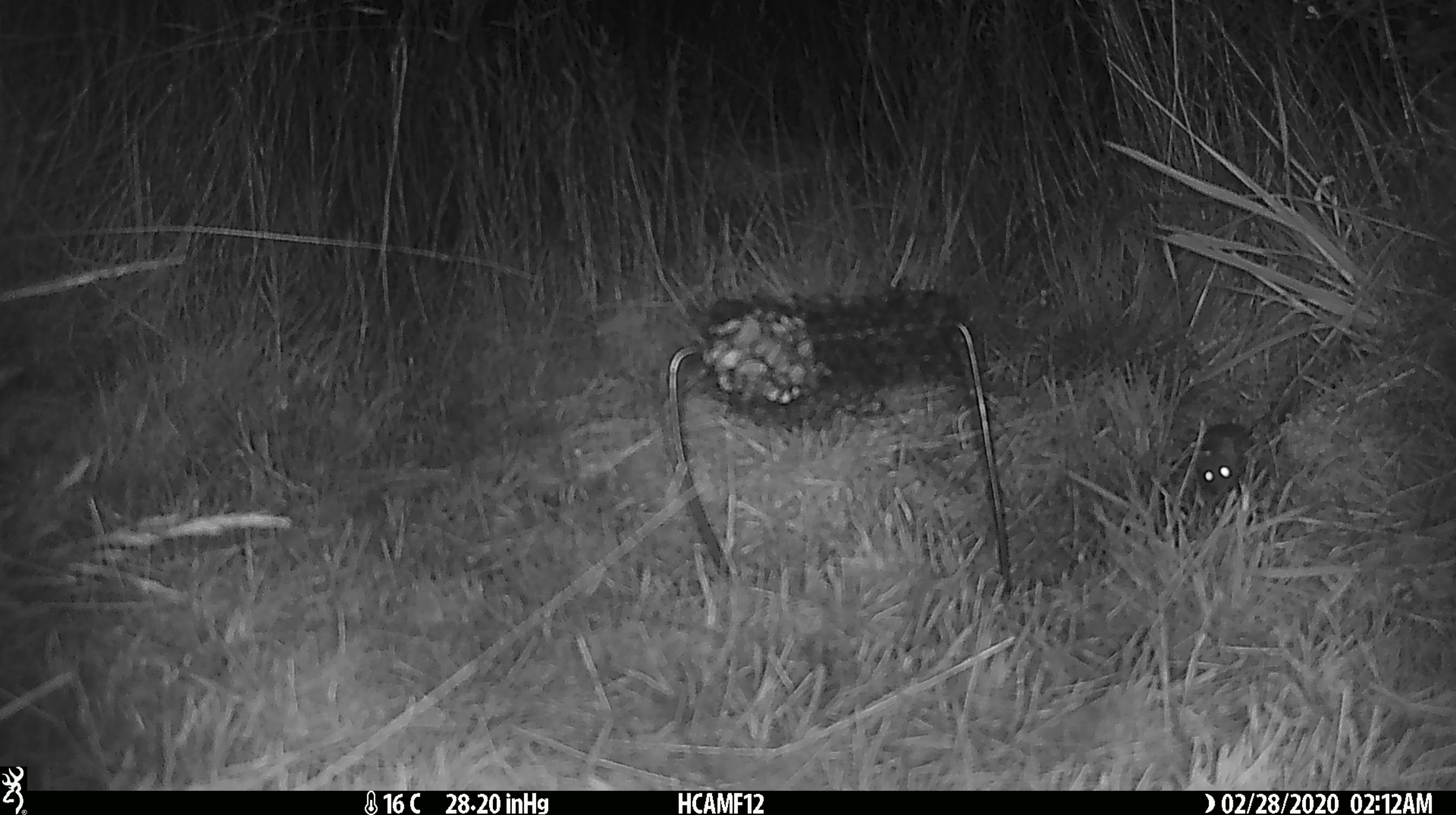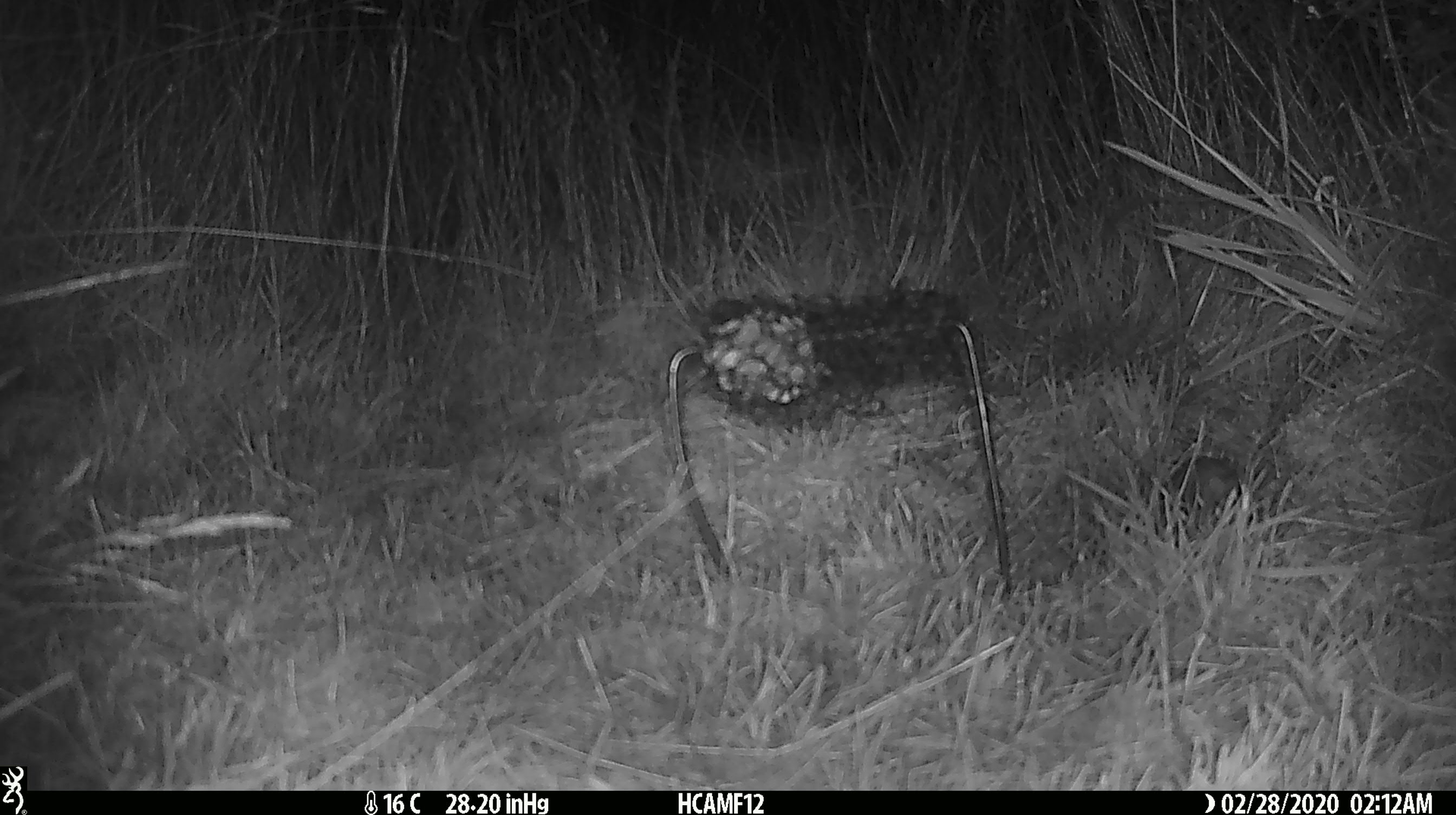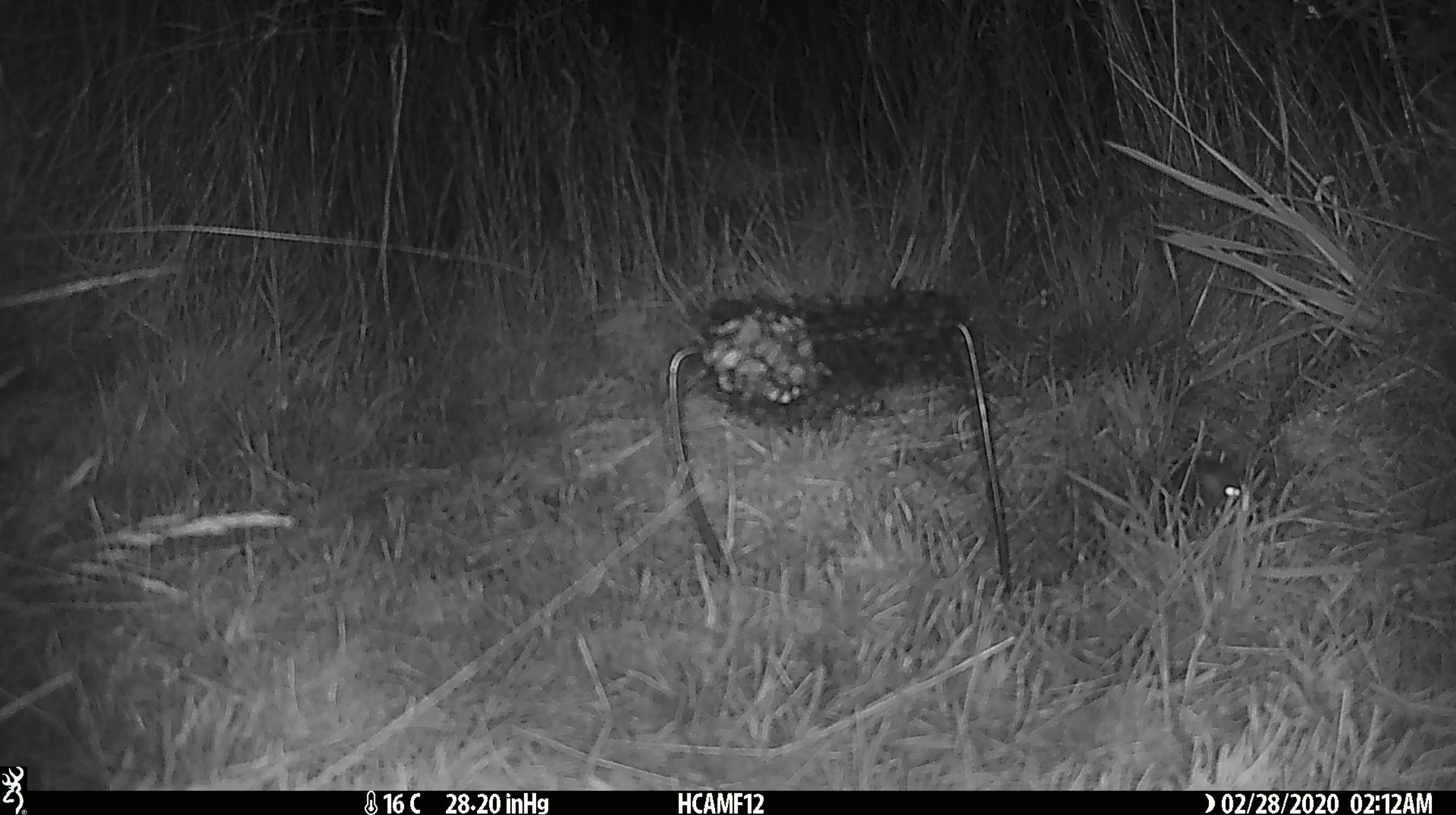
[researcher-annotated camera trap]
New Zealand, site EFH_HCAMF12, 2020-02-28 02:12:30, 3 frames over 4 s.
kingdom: Animalia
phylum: Chordata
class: Mammalia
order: Rodentia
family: Muridae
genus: Mus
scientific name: Mus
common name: mouse